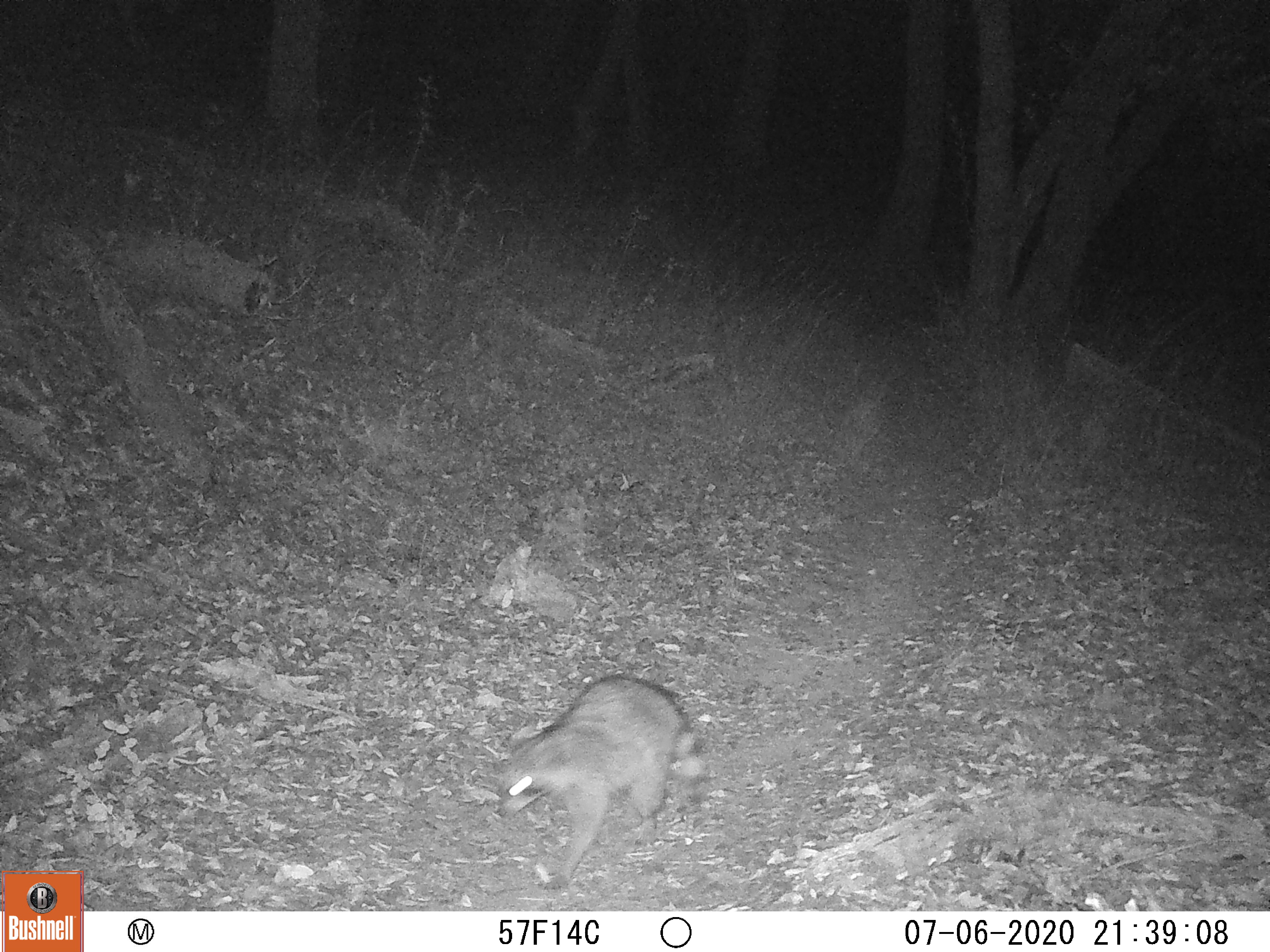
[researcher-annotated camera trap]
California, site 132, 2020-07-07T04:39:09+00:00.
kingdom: Animalia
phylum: Chordata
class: Mammalia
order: Carnivora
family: Procyonidae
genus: Procyon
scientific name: Procyon lotor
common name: raccoon